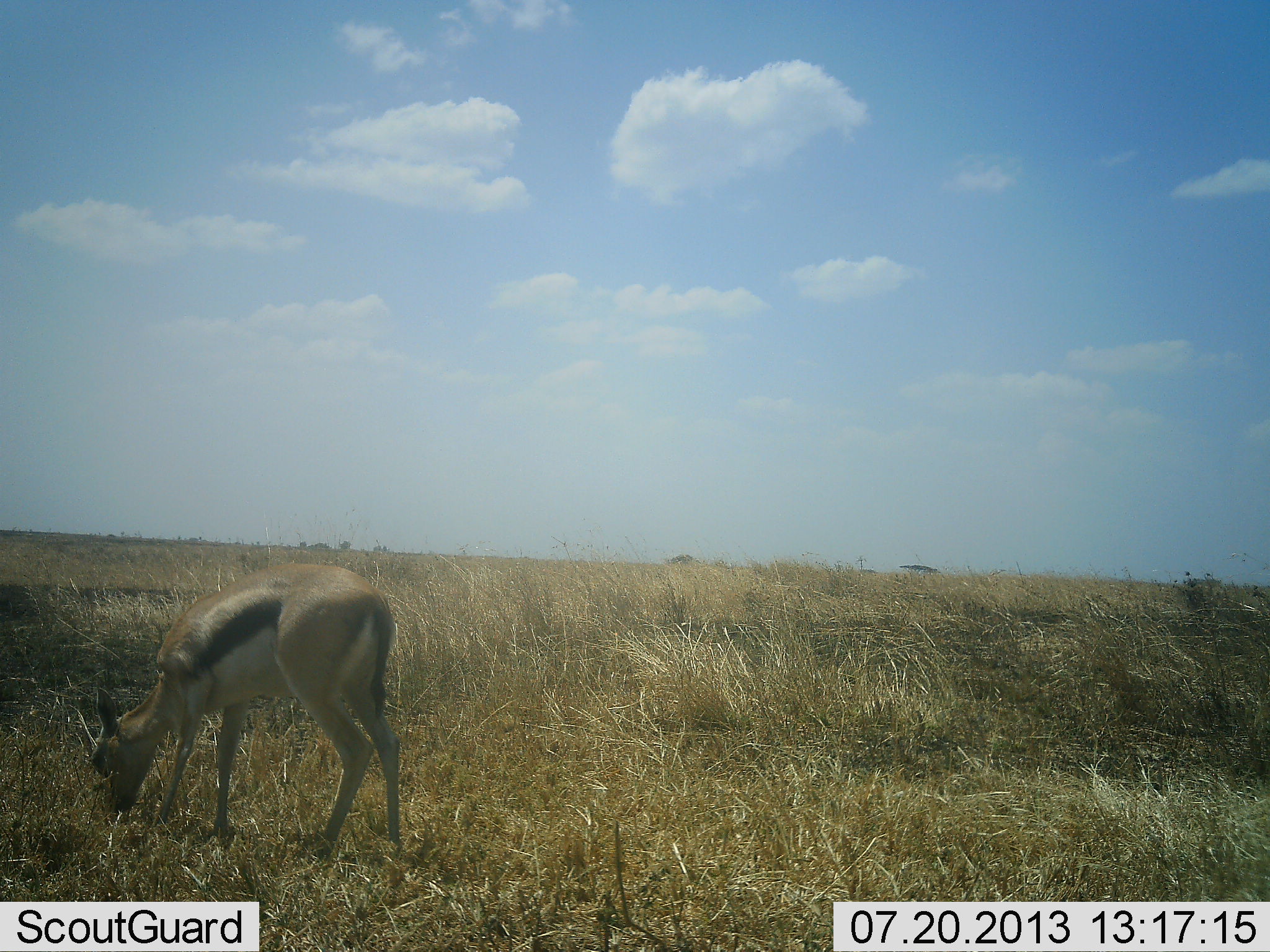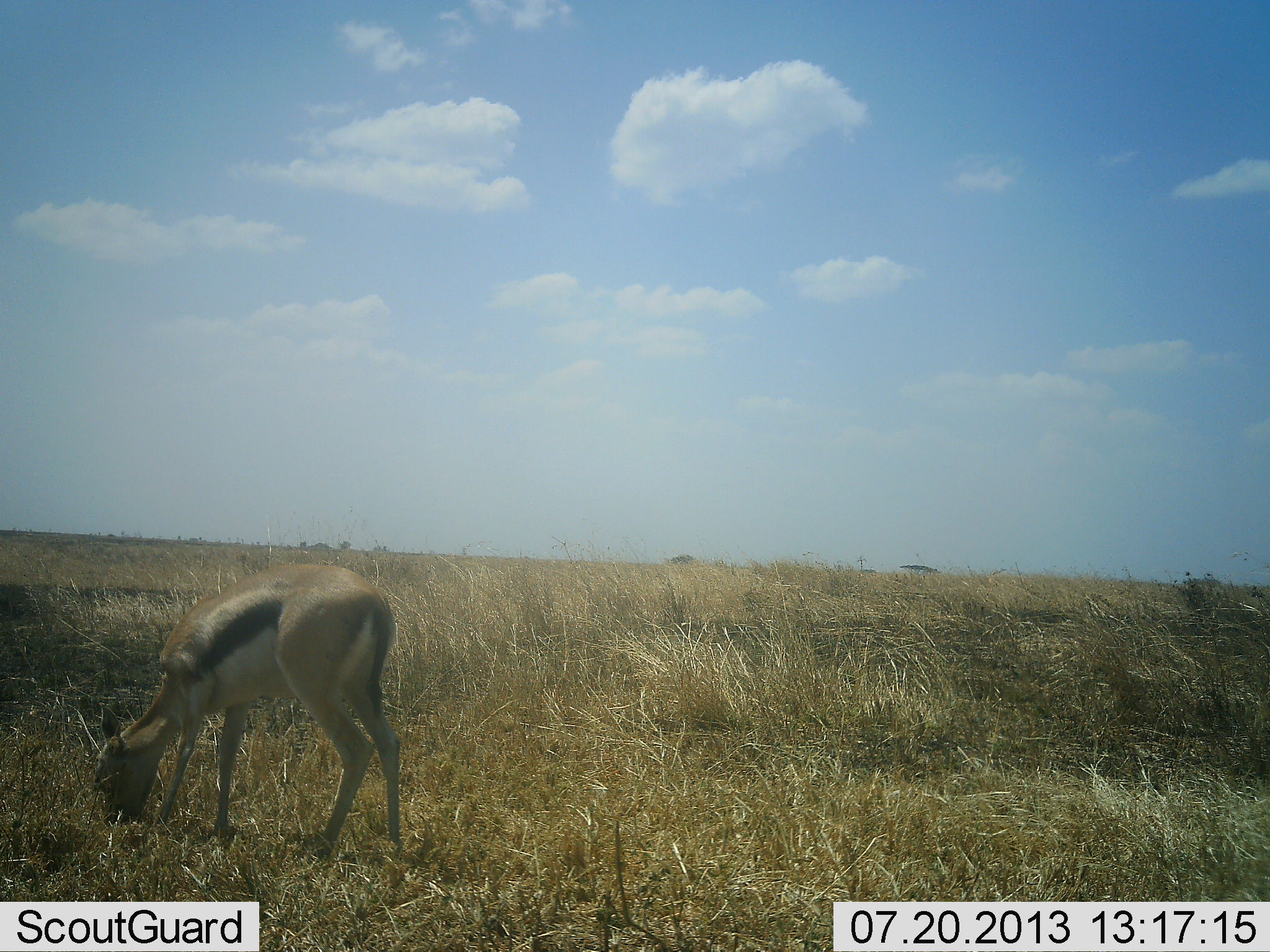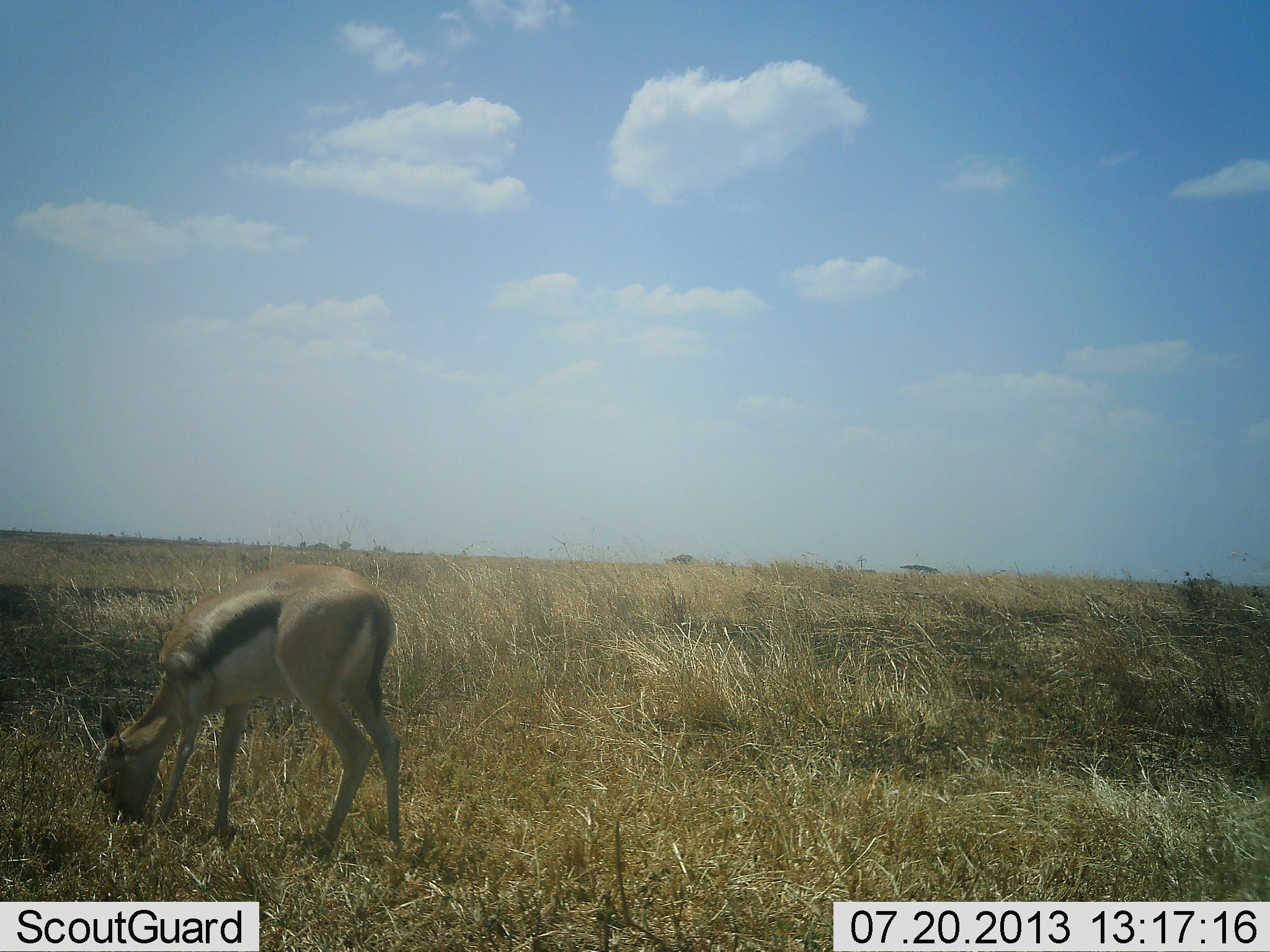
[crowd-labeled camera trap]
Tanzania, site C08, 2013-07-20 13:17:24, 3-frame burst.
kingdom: Animalia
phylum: Chordata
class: Mammalia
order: Artiodactyla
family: Bovidae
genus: Eudorcas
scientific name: Eudorcas thomsonii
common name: thomson's gazelle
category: gazellethomsons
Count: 1.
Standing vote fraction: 15%.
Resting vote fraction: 0%.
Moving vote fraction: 0%.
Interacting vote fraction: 0%.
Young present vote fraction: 0%.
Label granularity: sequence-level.